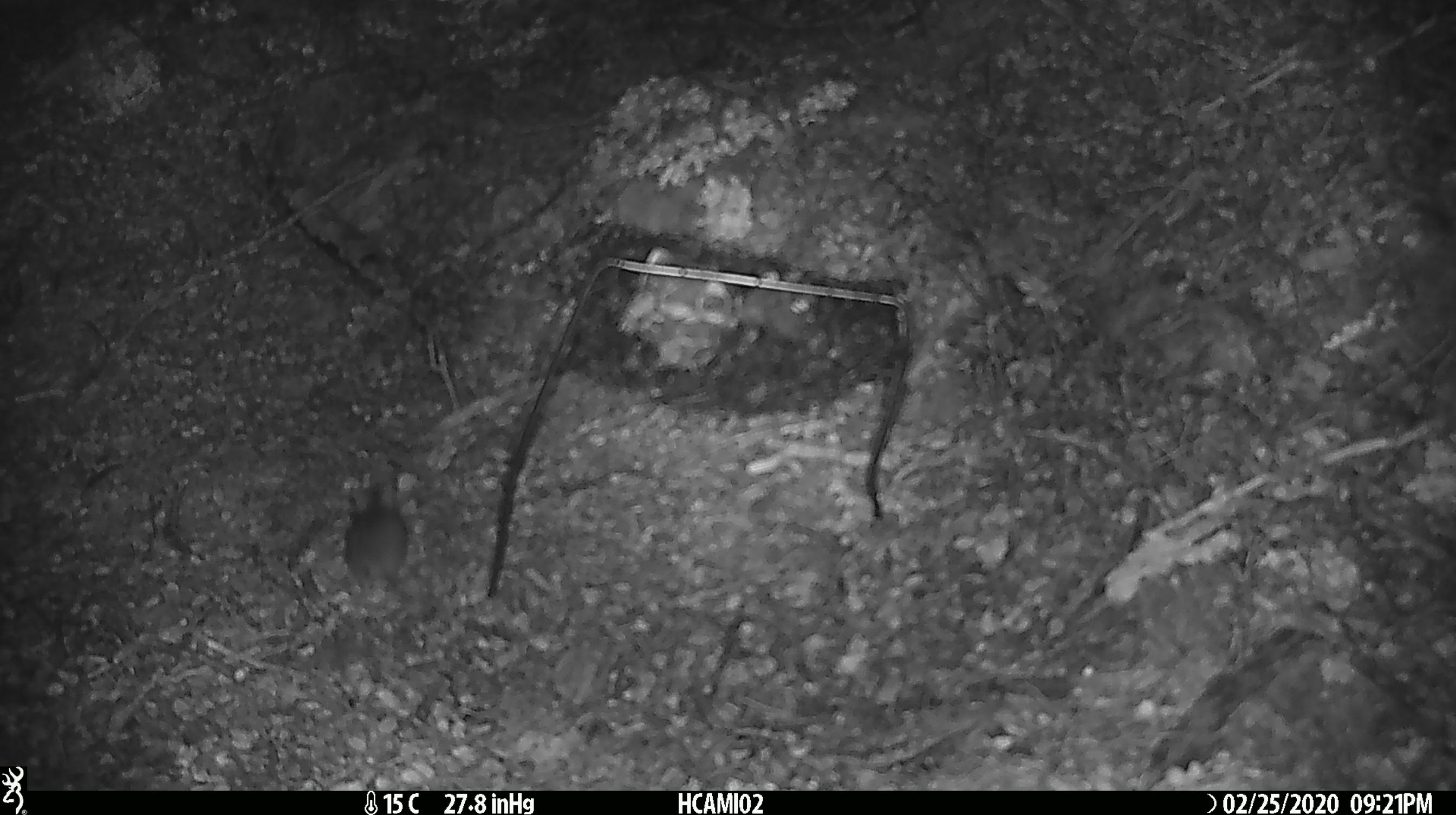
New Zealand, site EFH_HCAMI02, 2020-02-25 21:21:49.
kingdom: Animalia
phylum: Chordata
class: Mammalia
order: Rodentia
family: Muridae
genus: Mus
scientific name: Mus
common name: mouse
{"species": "mouse (Mus)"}